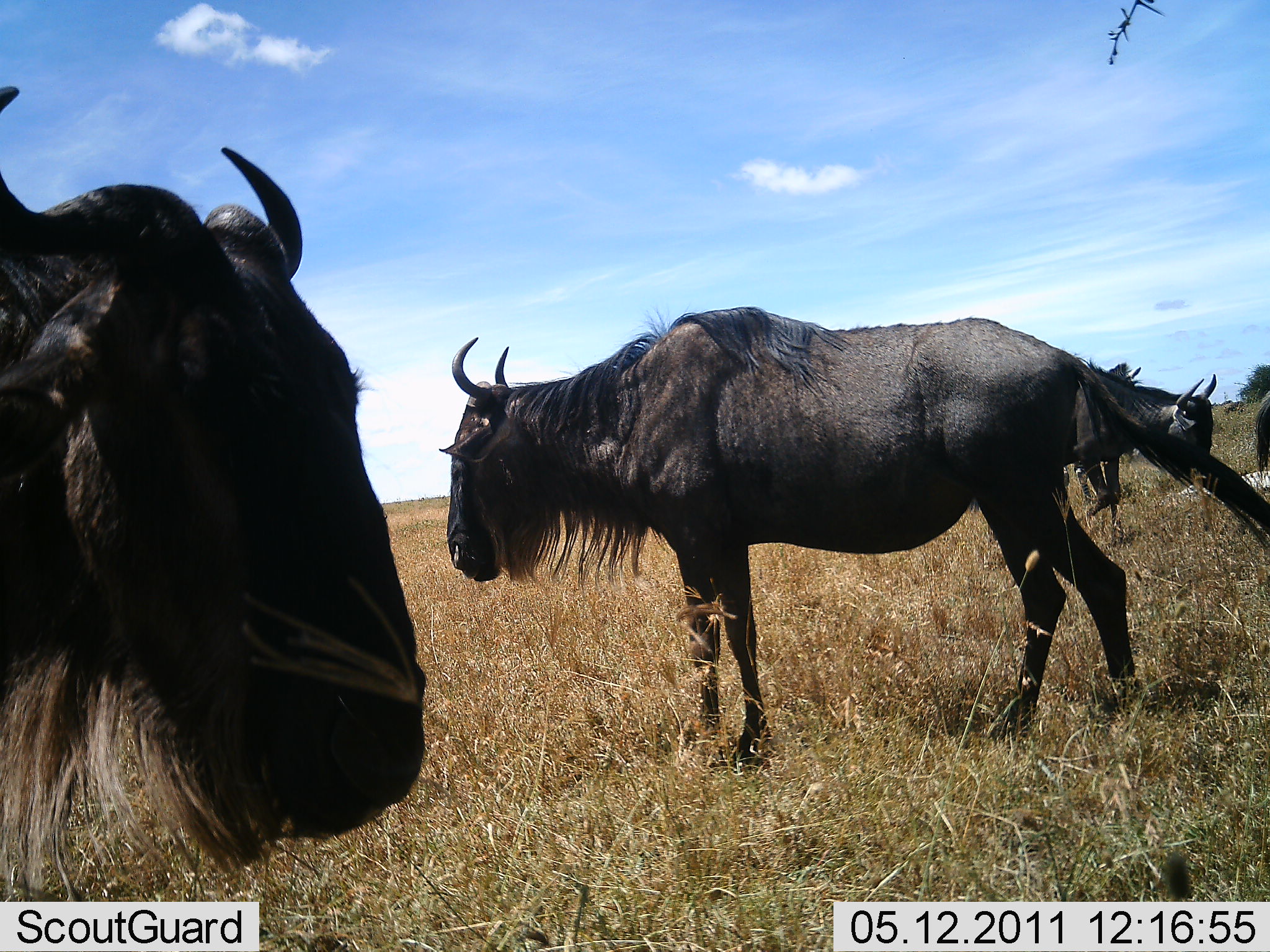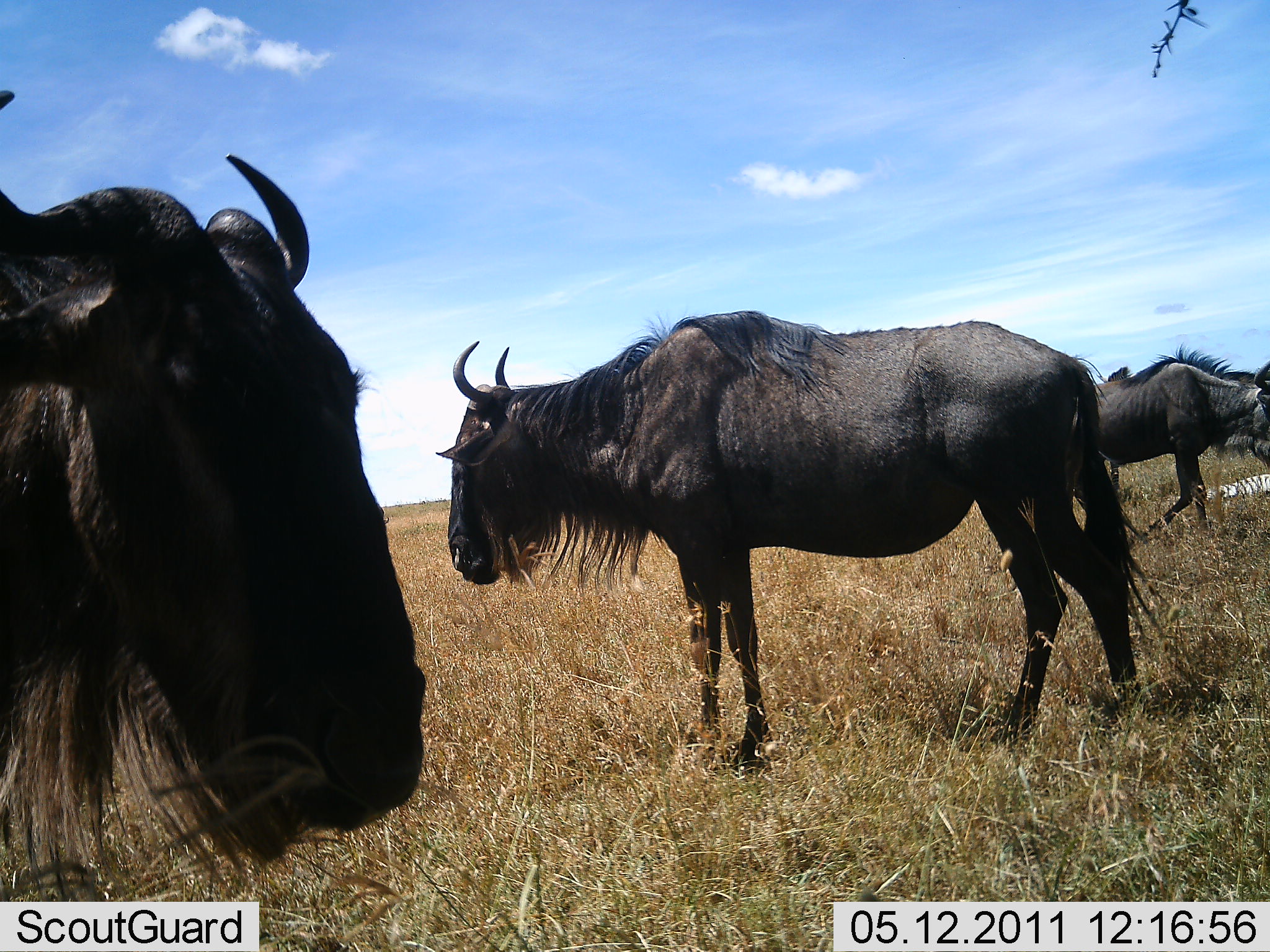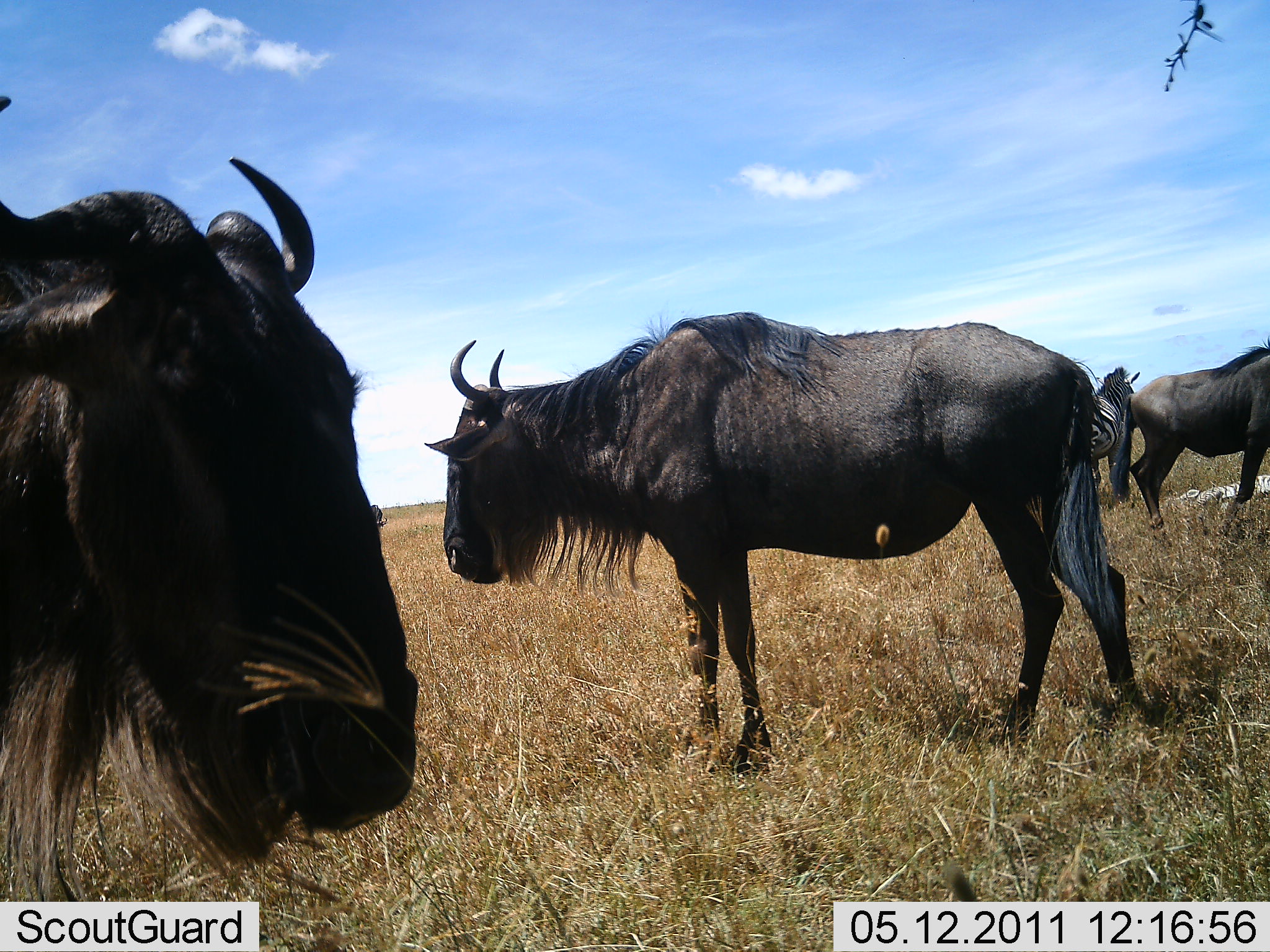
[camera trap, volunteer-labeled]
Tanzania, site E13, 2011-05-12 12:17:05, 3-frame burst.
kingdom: Animalia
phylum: Chordata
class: Mammalia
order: Artiodactyla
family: Bovidae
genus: Connochaetes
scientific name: Connochaetes taurinus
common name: blue wildebeest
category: wildebeest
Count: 3.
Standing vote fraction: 94%.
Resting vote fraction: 0%.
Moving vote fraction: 76%.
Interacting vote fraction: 0%.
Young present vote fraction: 0%.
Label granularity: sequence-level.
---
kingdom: Animalia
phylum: Chordata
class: Mammalia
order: Perissodactyla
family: Equidae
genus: Equus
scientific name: Equus quagga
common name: plains zebra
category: zebra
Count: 1.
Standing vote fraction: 100%.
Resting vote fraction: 20%.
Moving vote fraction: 0%.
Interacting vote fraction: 0%.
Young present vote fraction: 0%.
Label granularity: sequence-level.